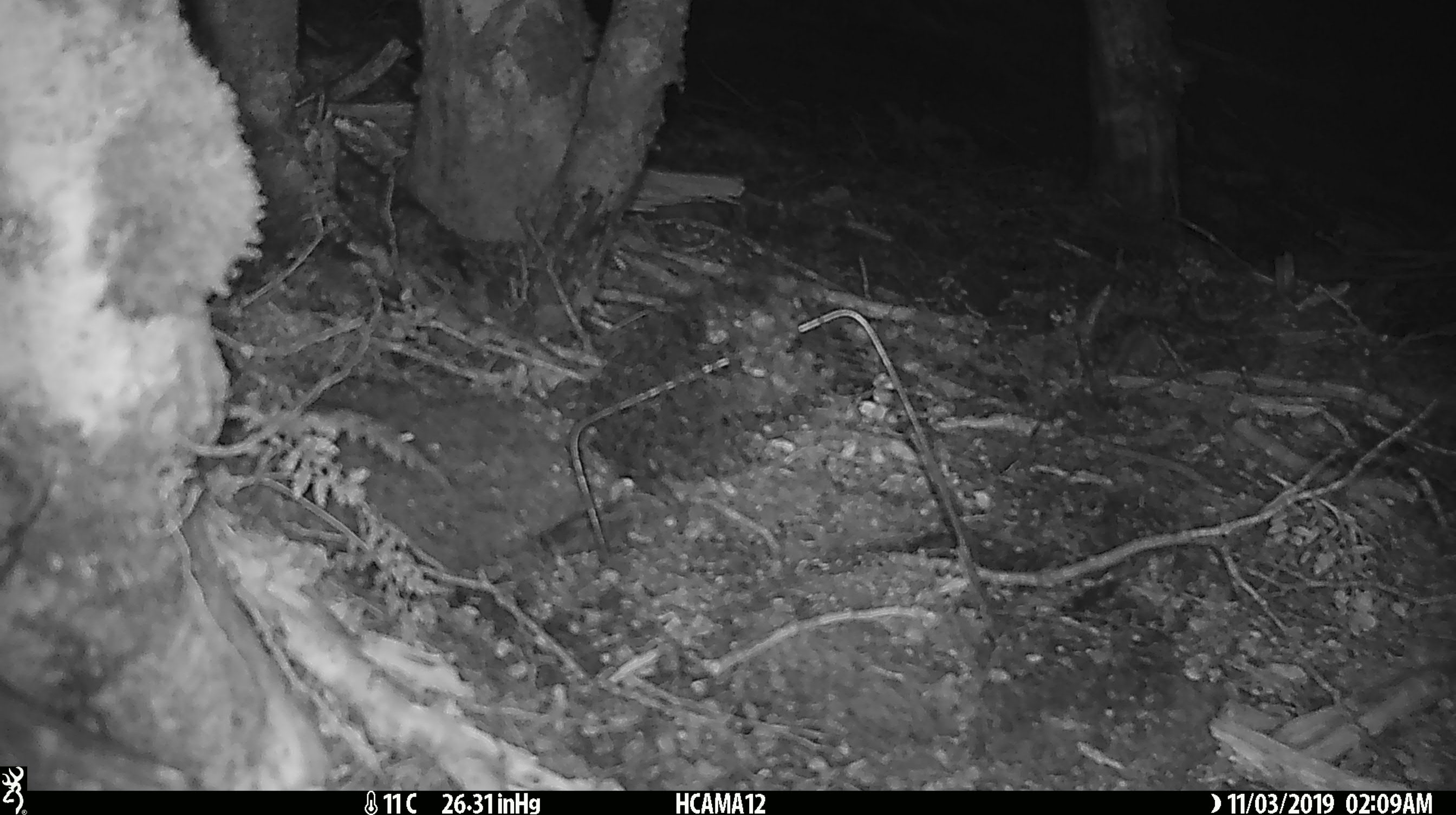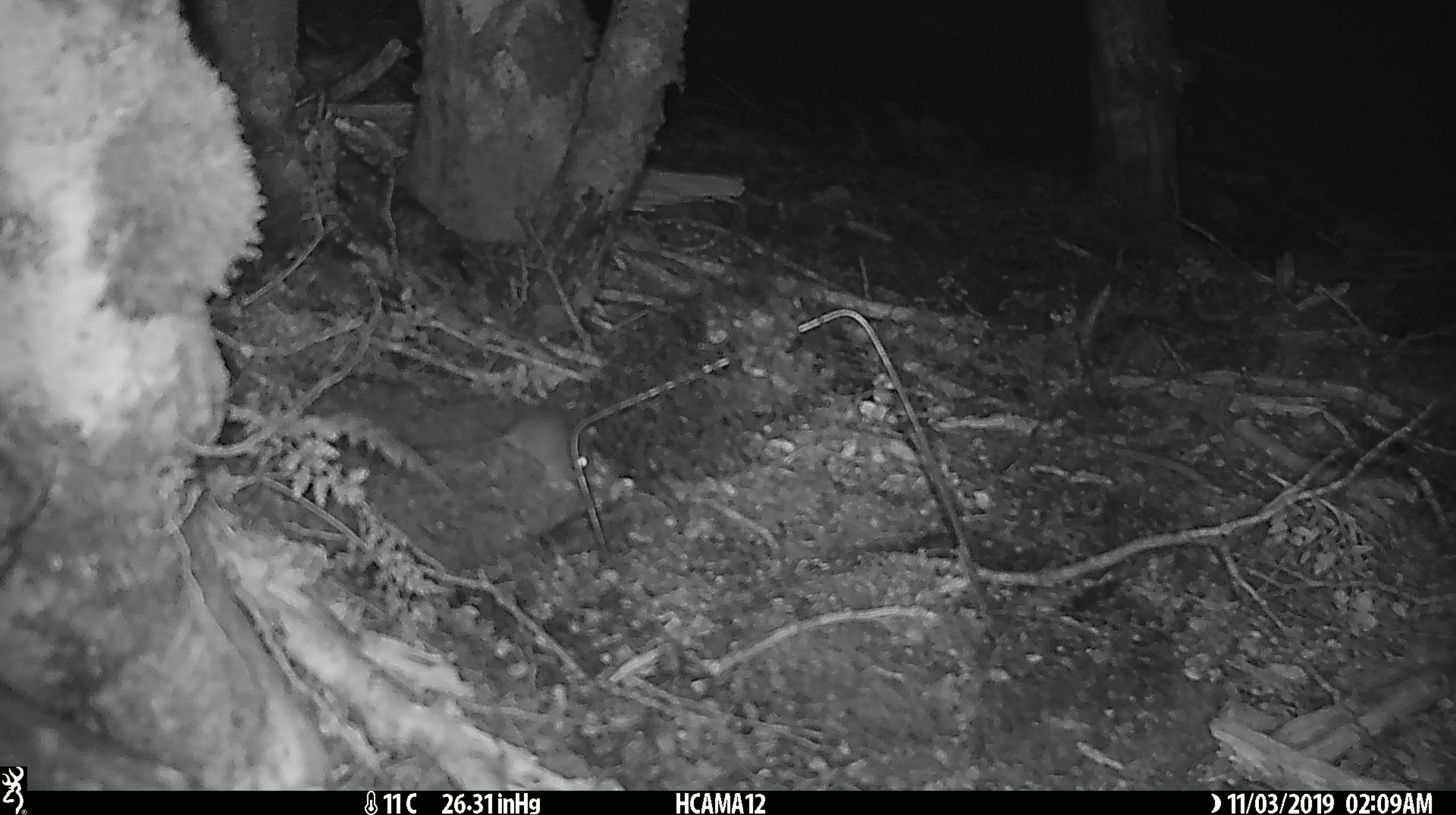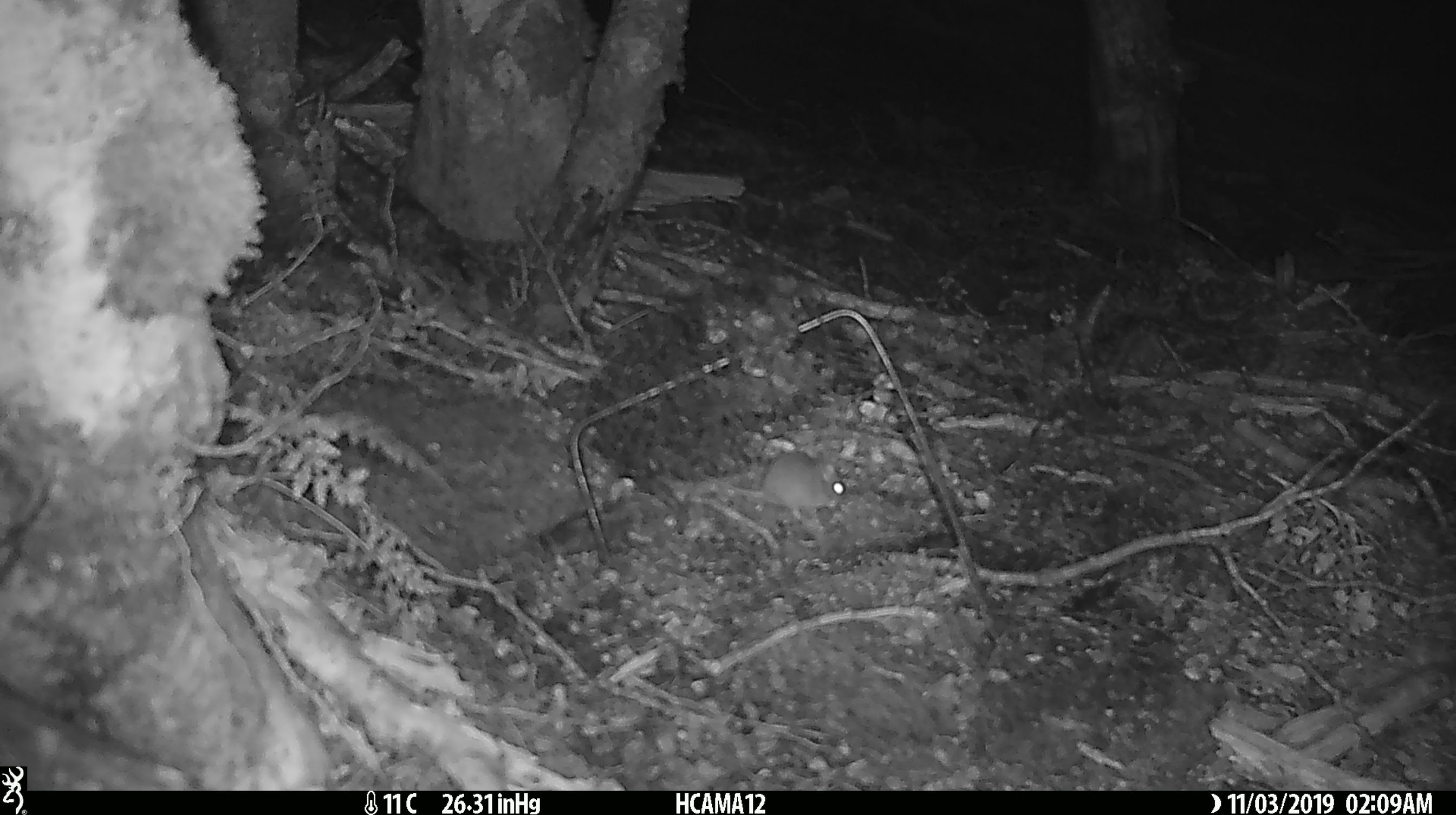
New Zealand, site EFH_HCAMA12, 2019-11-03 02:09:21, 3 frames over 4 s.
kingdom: Animalia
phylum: Chordata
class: Mammalia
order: Rodentia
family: Muridae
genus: Mus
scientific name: Mus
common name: mouse